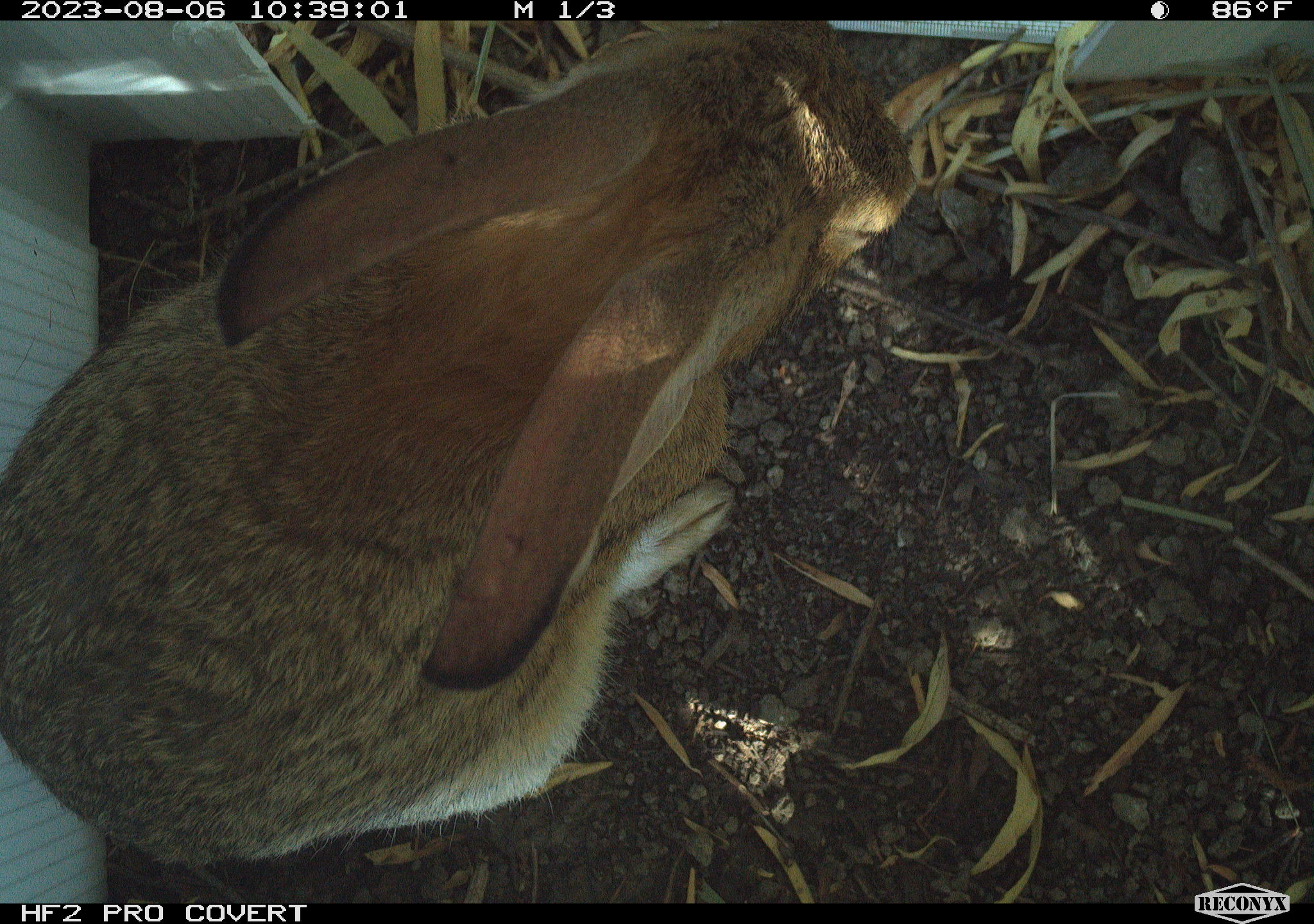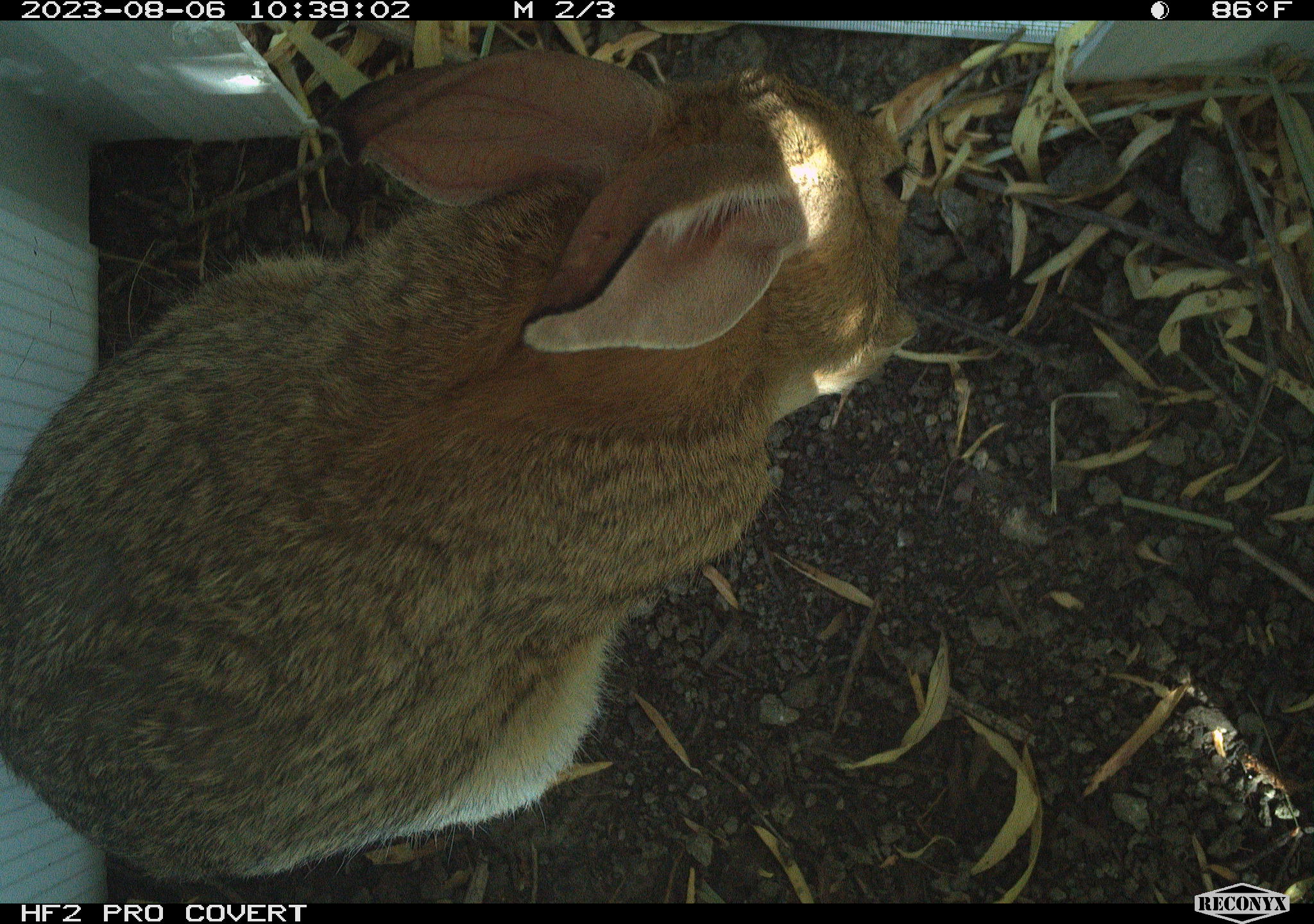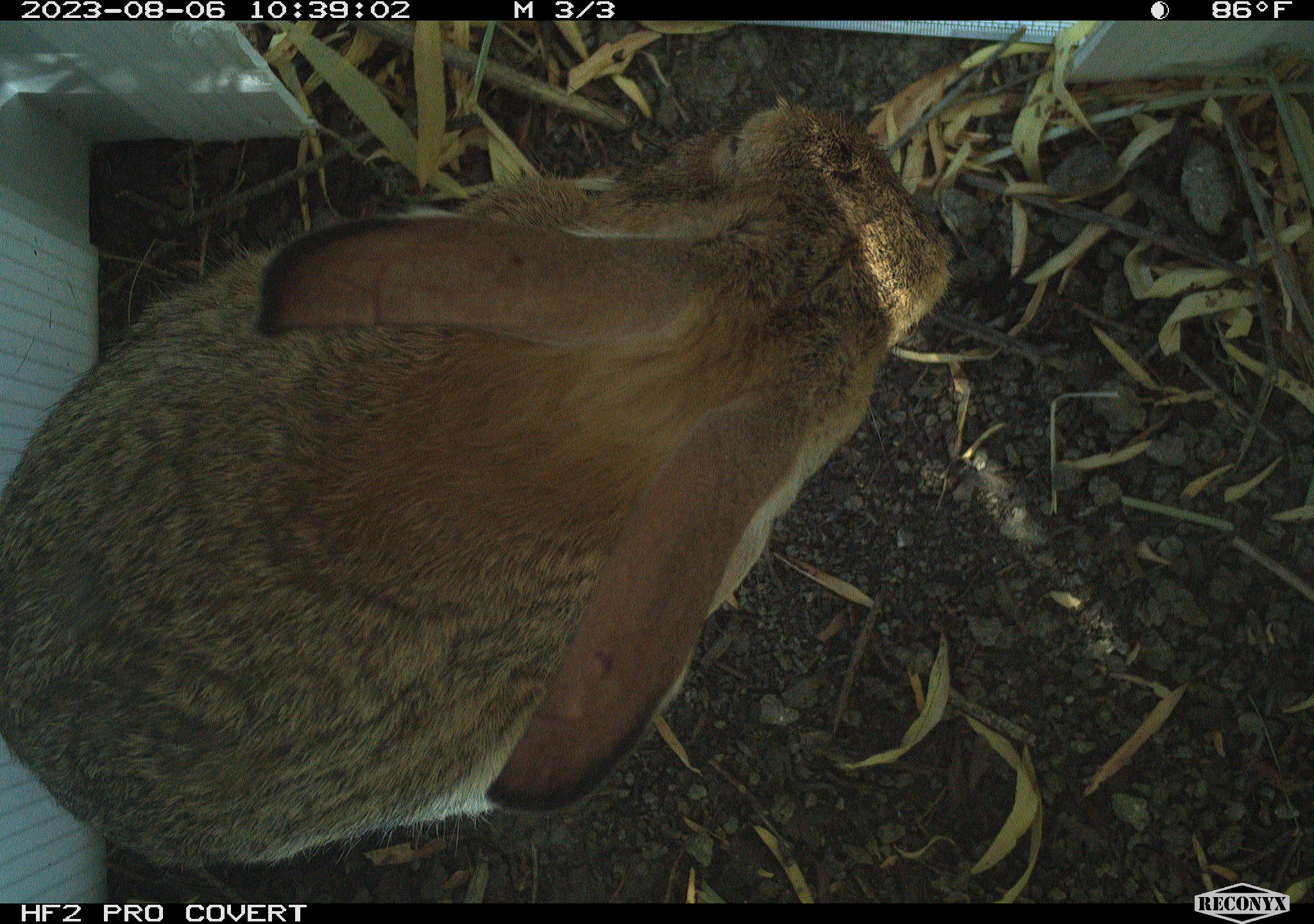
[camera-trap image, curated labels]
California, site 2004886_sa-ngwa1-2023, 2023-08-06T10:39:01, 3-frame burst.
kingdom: Animalia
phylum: Chordata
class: Mammalia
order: Lagomorpha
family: Leporidae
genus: Sylvilagus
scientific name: Sylvilagus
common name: cottontail rabbits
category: sylvilagus species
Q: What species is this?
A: Sylvilagus species (cottontail rabbits) (Sylvilagus).